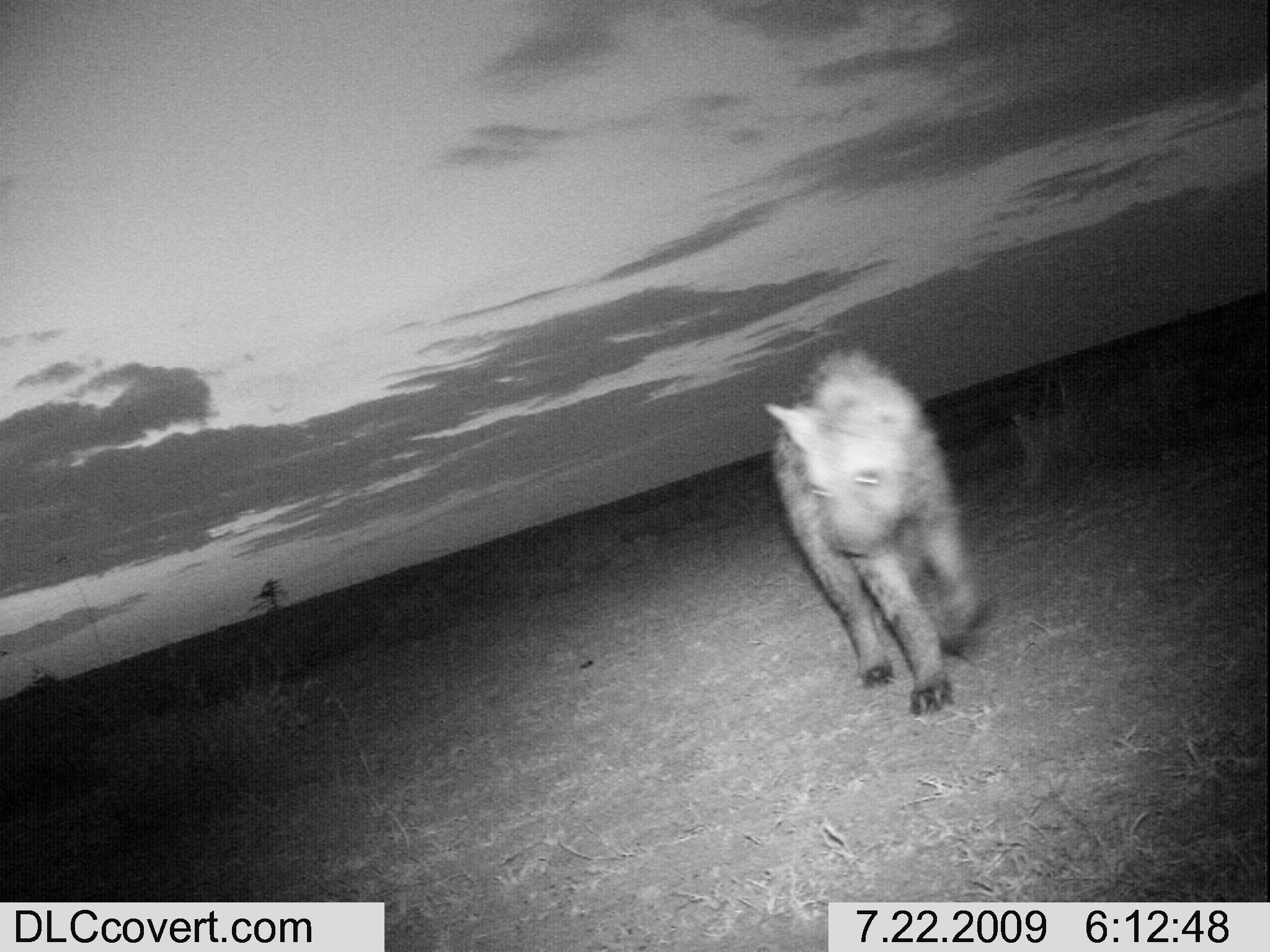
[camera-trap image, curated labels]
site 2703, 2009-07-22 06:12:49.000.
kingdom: Animalia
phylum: Chordata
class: Mammalia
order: Carnivora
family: Hyaenidae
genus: Crocuta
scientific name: Crocuta crocuta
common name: spotted hyena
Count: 1.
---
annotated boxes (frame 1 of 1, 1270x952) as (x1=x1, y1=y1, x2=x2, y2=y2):
crocuta crocuta: (x1=766, y1=345, x2=987, y2=717)